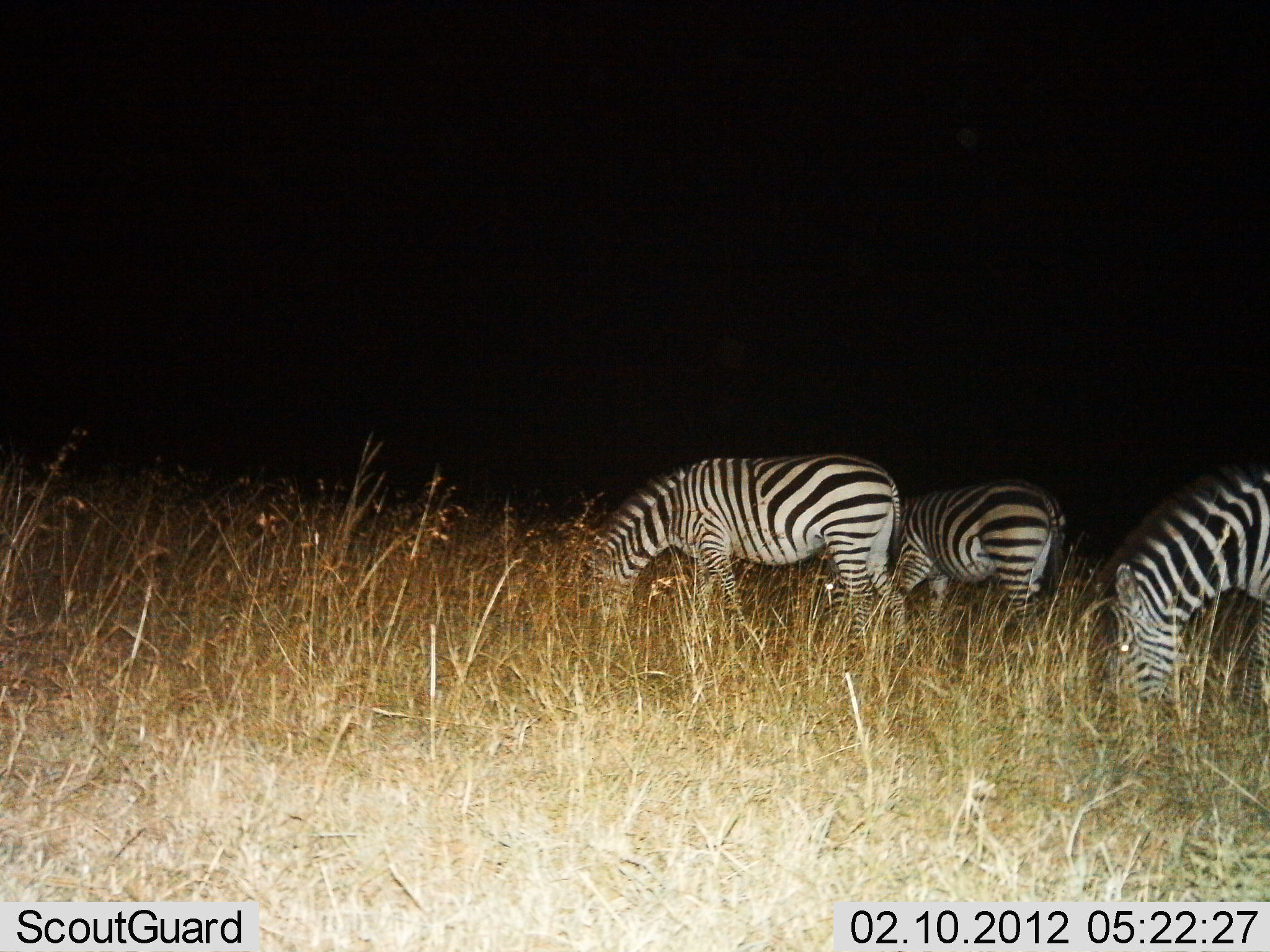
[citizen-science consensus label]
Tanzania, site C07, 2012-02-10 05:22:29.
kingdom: Animalia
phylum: Chordata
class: Mammalia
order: Perissodactyla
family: Equidae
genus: Equus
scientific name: Equus quagga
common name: plains zebra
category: zebra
Zebra (plains zebra) (Equus quagga), count 3. Behavior (volunteer vote fractions): standing 28%, resting 0%, moving 0%, interacting 0%. Young present (vote fraction): 0%. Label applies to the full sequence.